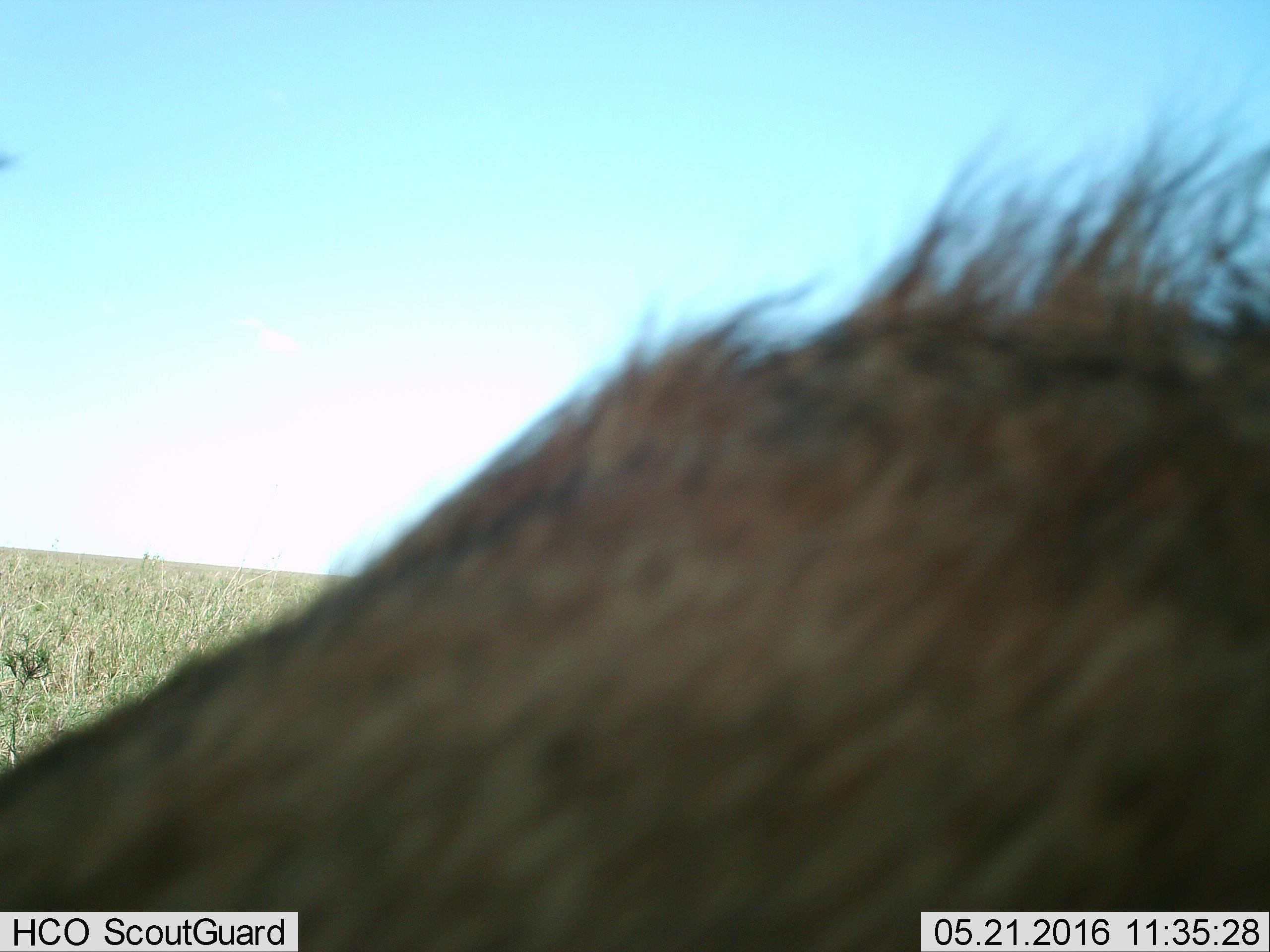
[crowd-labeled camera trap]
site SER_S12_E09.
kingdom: Animalia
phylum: Chordata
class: Mammalia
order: Artiodactyla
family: Suidae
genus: Phacochoerus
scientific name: Phacochoerus africanus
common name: warthog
Warthog (Phacochoerus africanus), count 1. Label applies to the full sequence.